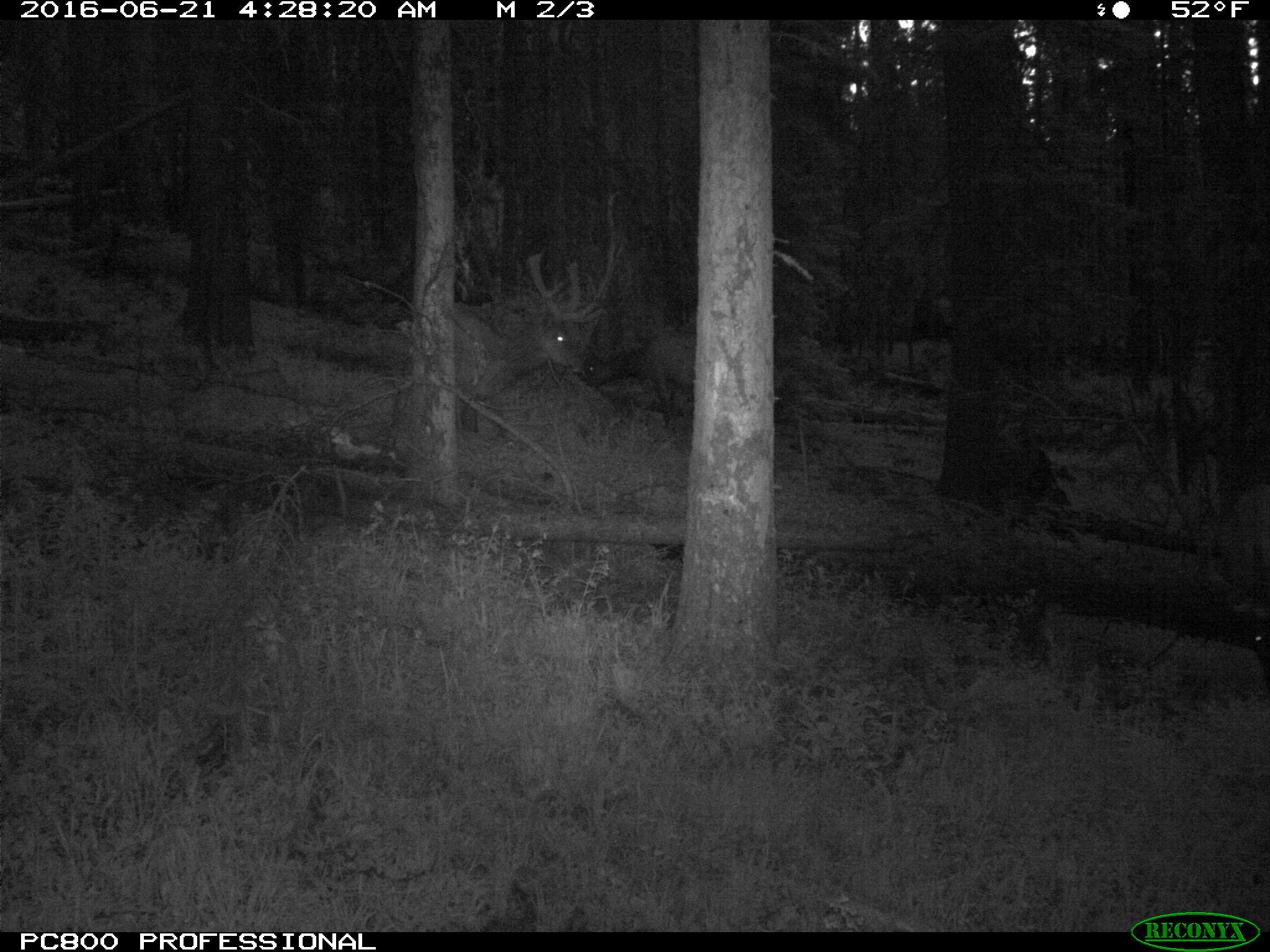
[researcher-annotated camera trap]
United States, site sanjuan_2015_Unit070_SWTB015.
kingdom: Animalia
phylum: Chordata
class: Mammalia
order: Artiodactyla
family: Cervidae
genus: Cervus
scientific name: Cervus elaphus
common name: red deer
Cervus elaphus (red deer).